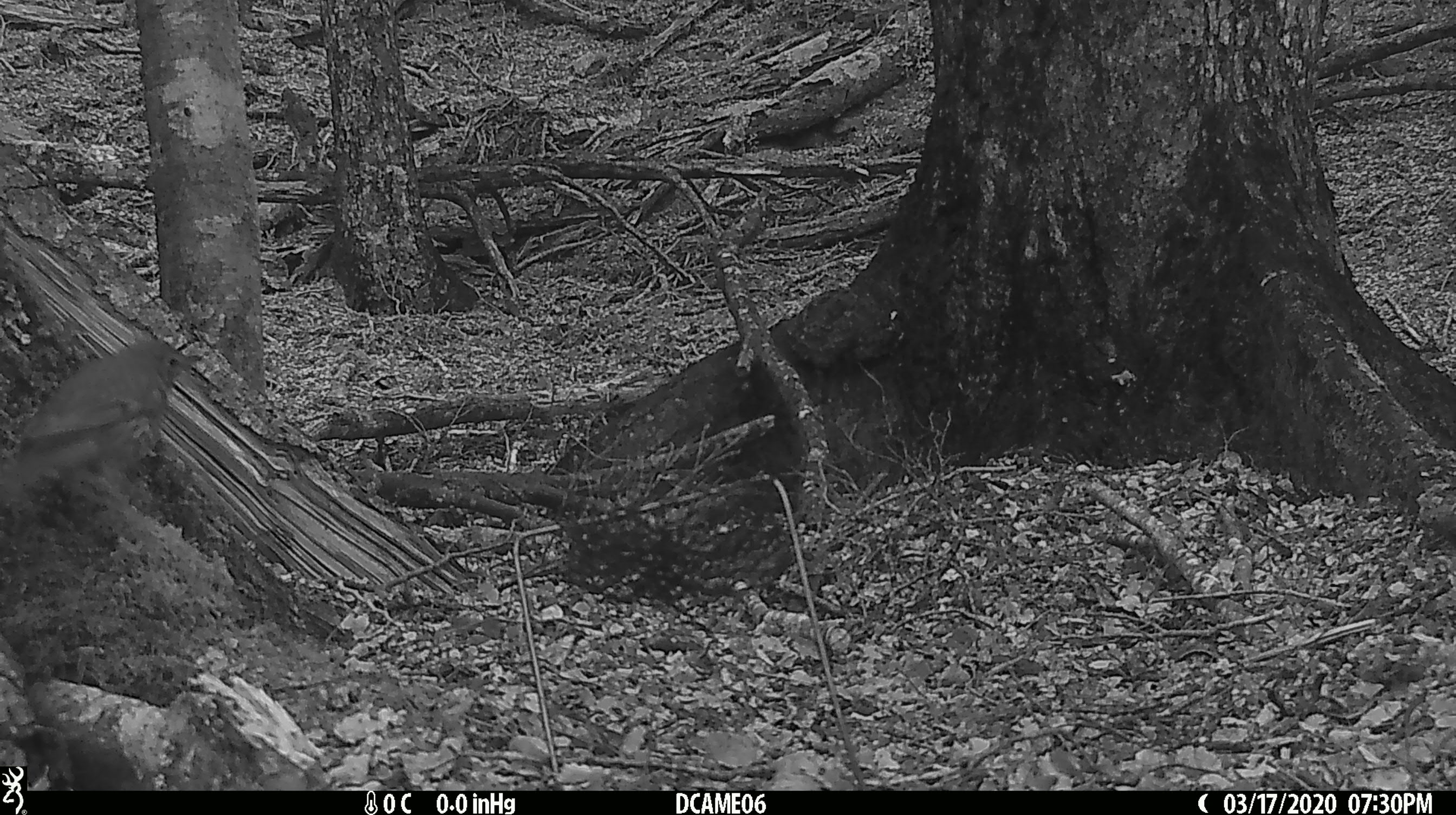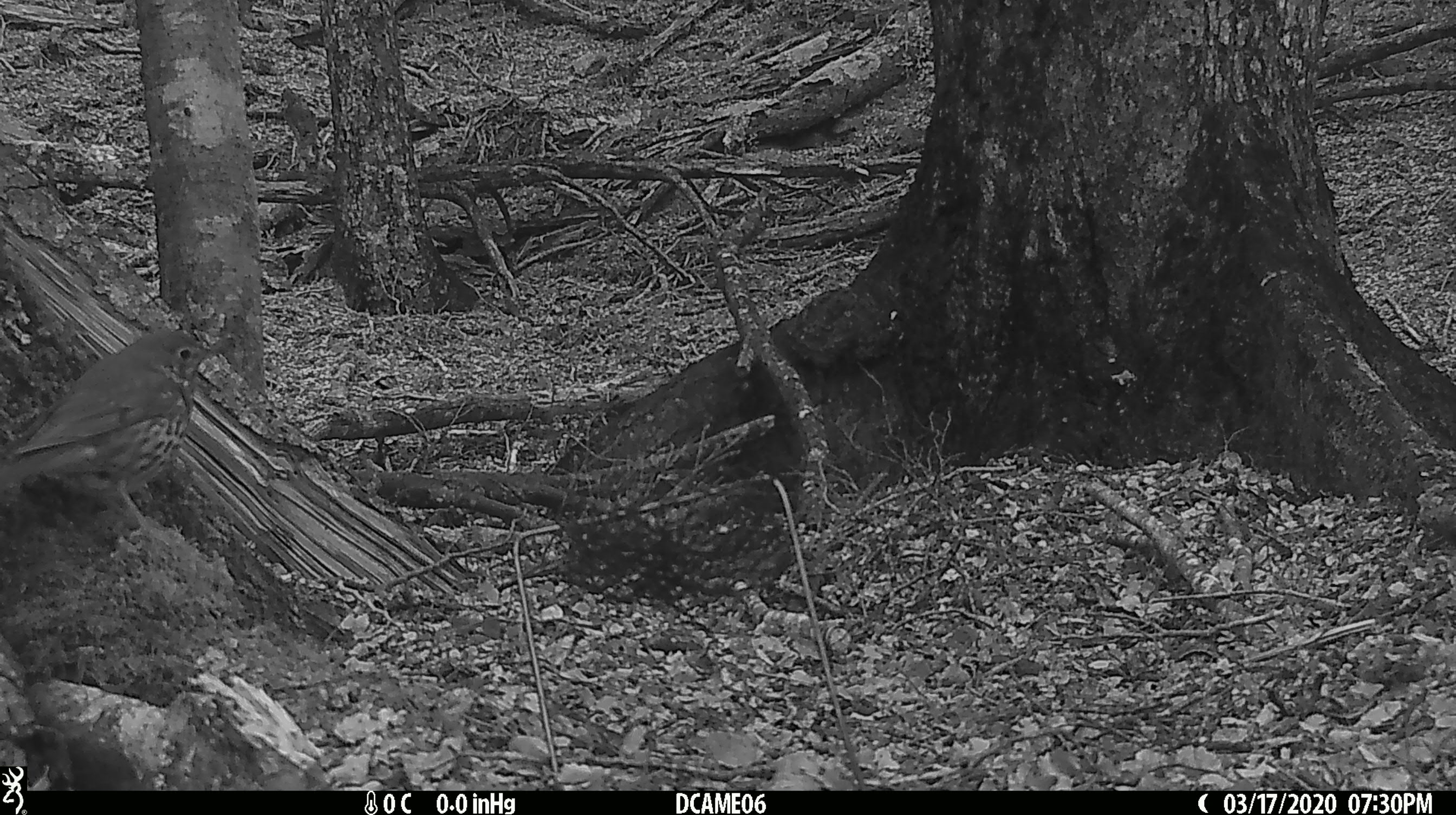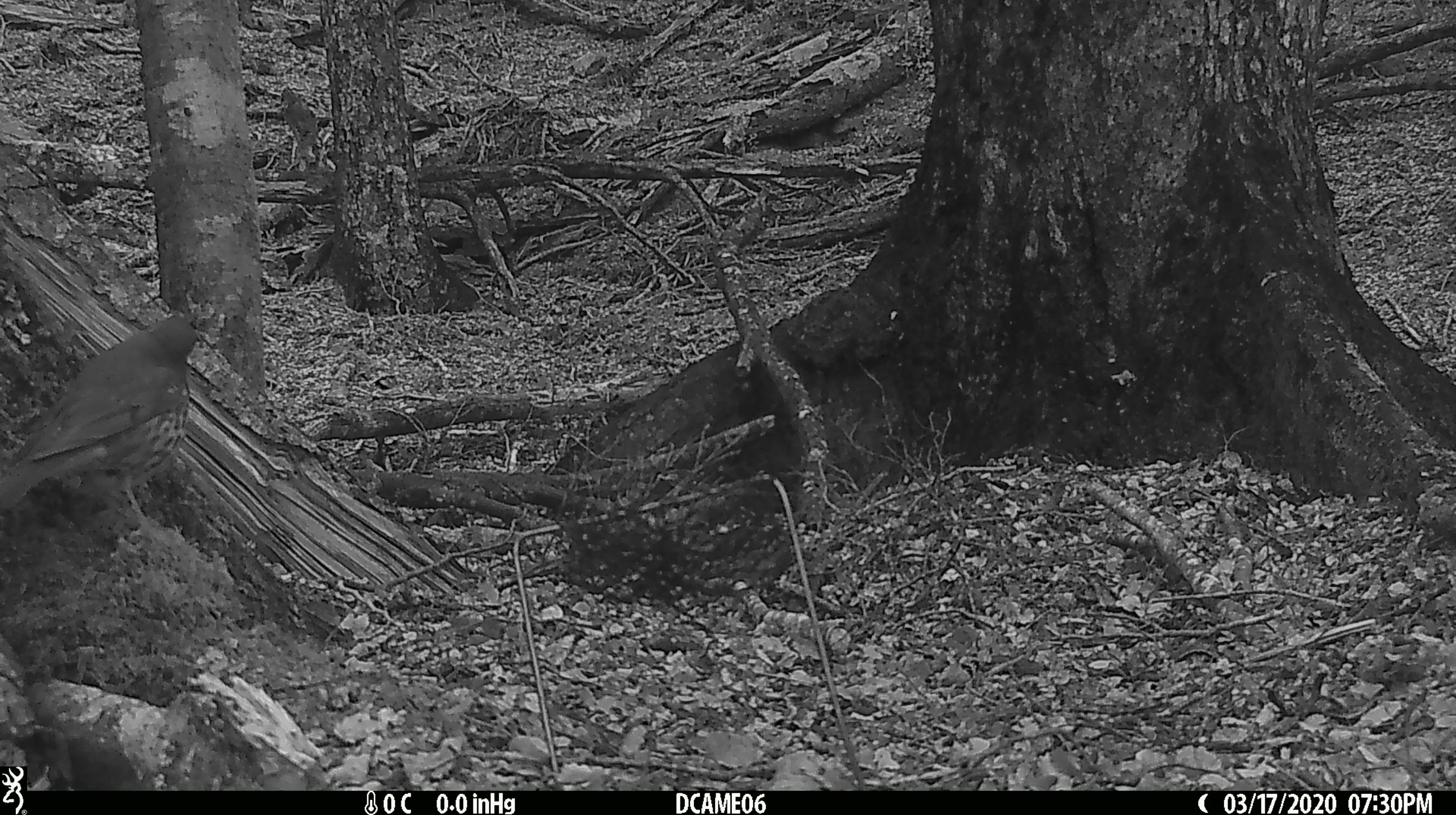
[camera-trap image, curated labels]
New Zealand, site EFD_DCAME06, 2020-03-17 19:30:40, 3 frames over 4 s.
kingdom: Animalia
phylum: Chordata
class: Aves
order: Passeriformes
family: Turdidae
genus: Turdus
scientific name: Turdus philomelos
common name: song thrush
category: thrush